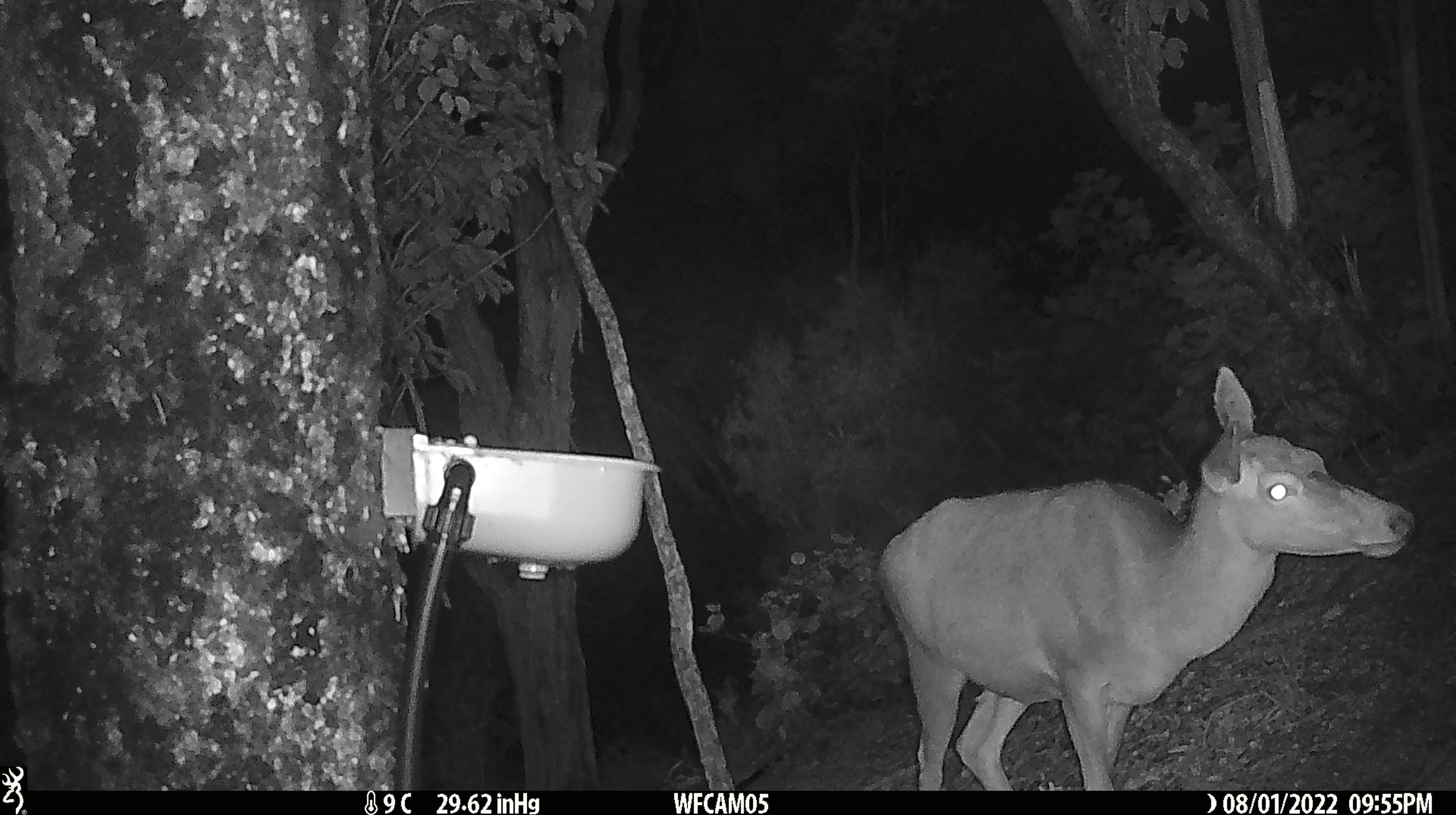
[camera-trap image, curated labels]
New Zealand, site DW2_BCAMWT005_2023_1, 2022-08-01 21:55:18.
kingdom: Animalia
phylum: Chordata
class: Mammalia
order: Artiodactyla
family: Cervidae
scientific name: Cervidae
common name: deer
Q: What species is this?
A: Deer (Cervidae).